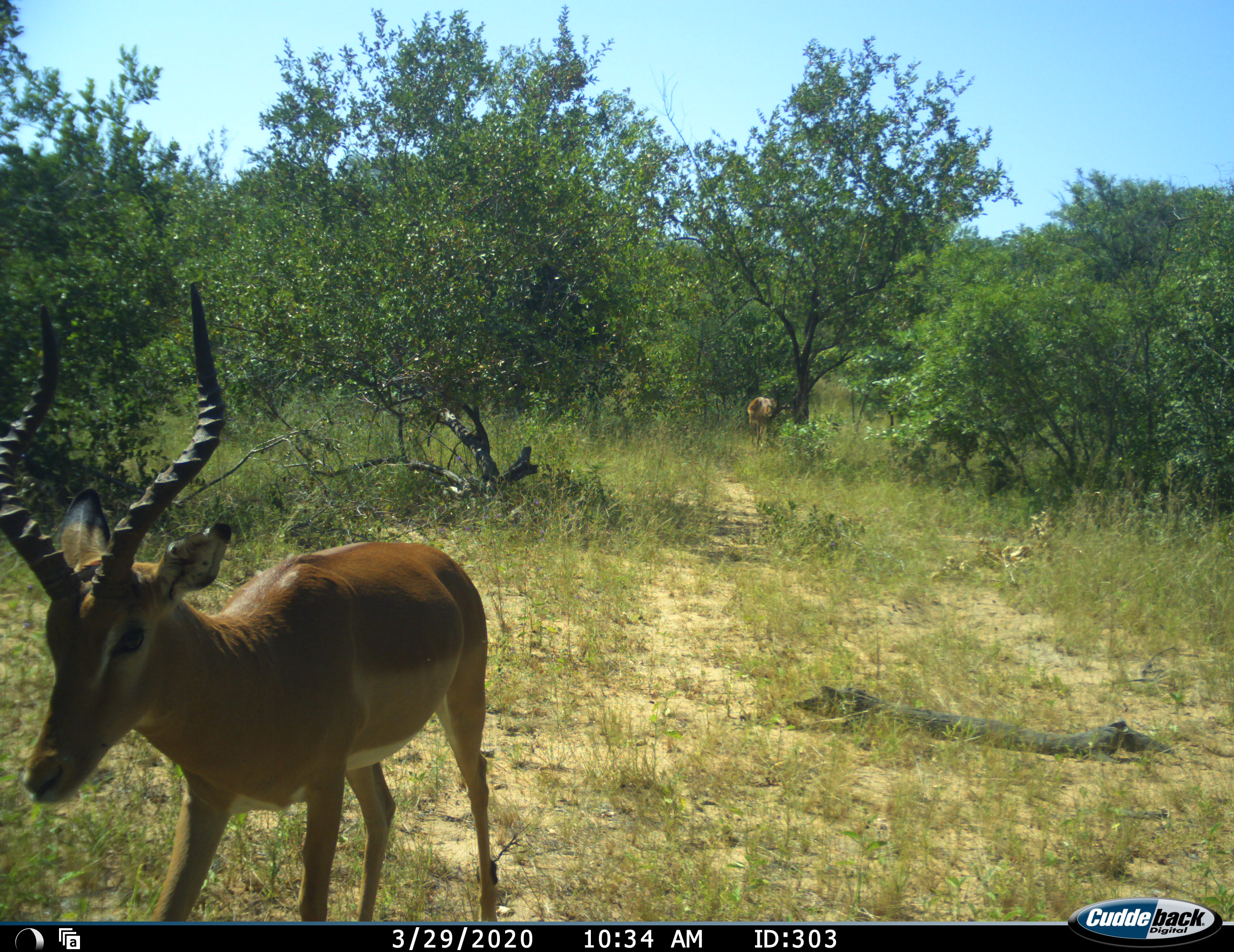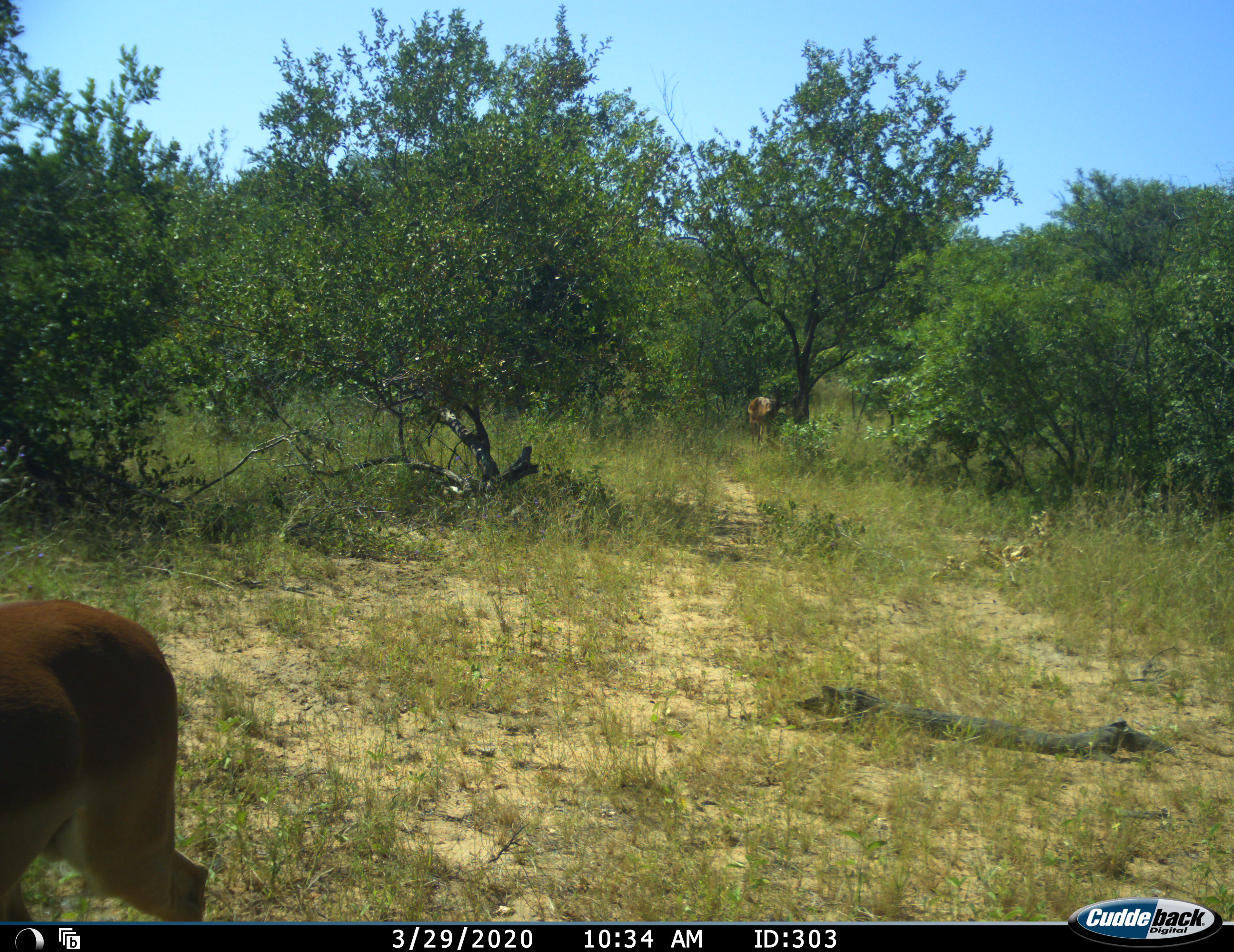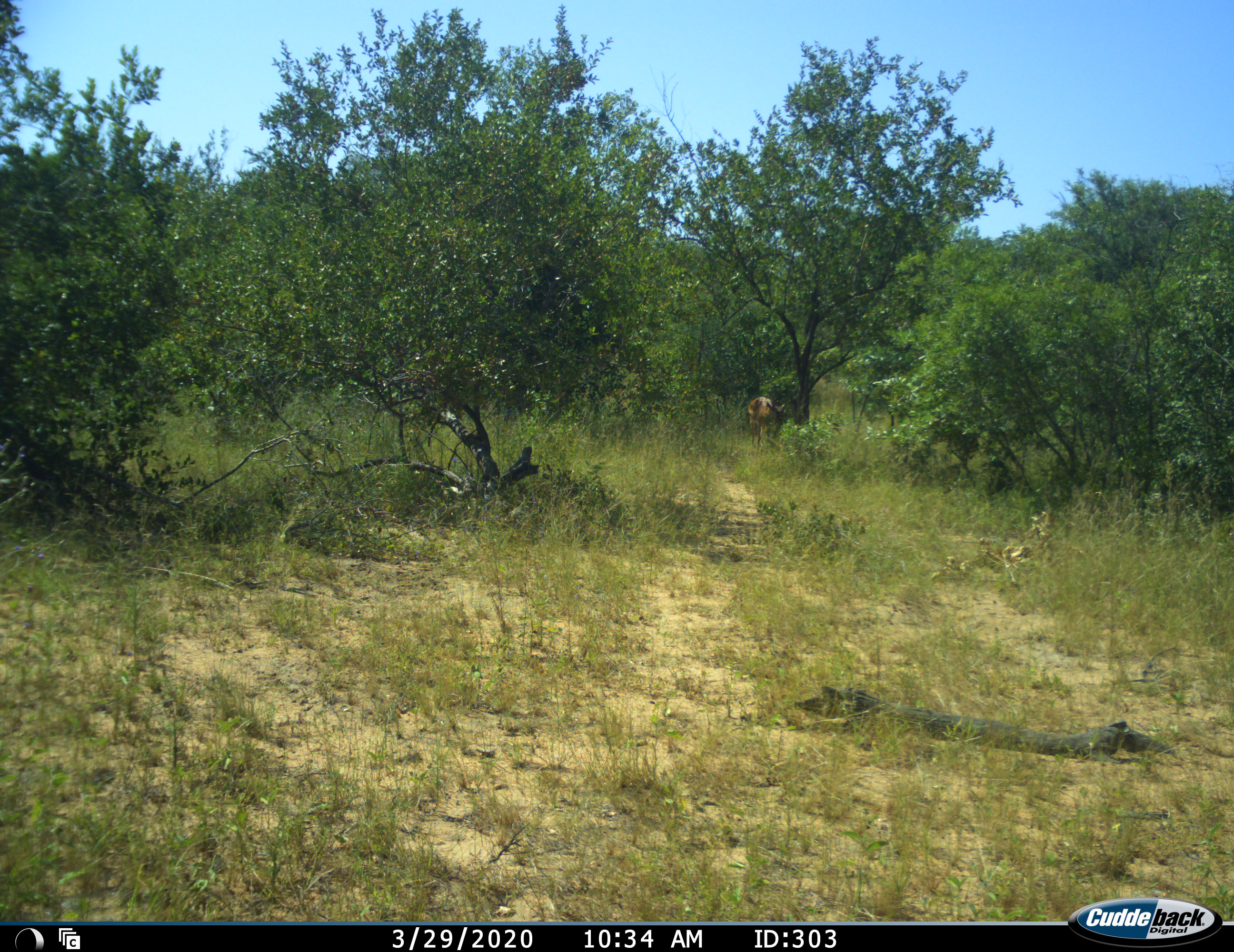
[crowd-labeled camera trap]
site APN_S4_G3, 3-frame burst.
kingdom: Animalia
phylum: Chordata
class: Mammalia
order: Artiodactyla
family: Bovidae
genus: Aepyceros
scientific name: Aepyceros melampus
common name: impala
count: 2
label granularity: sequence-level